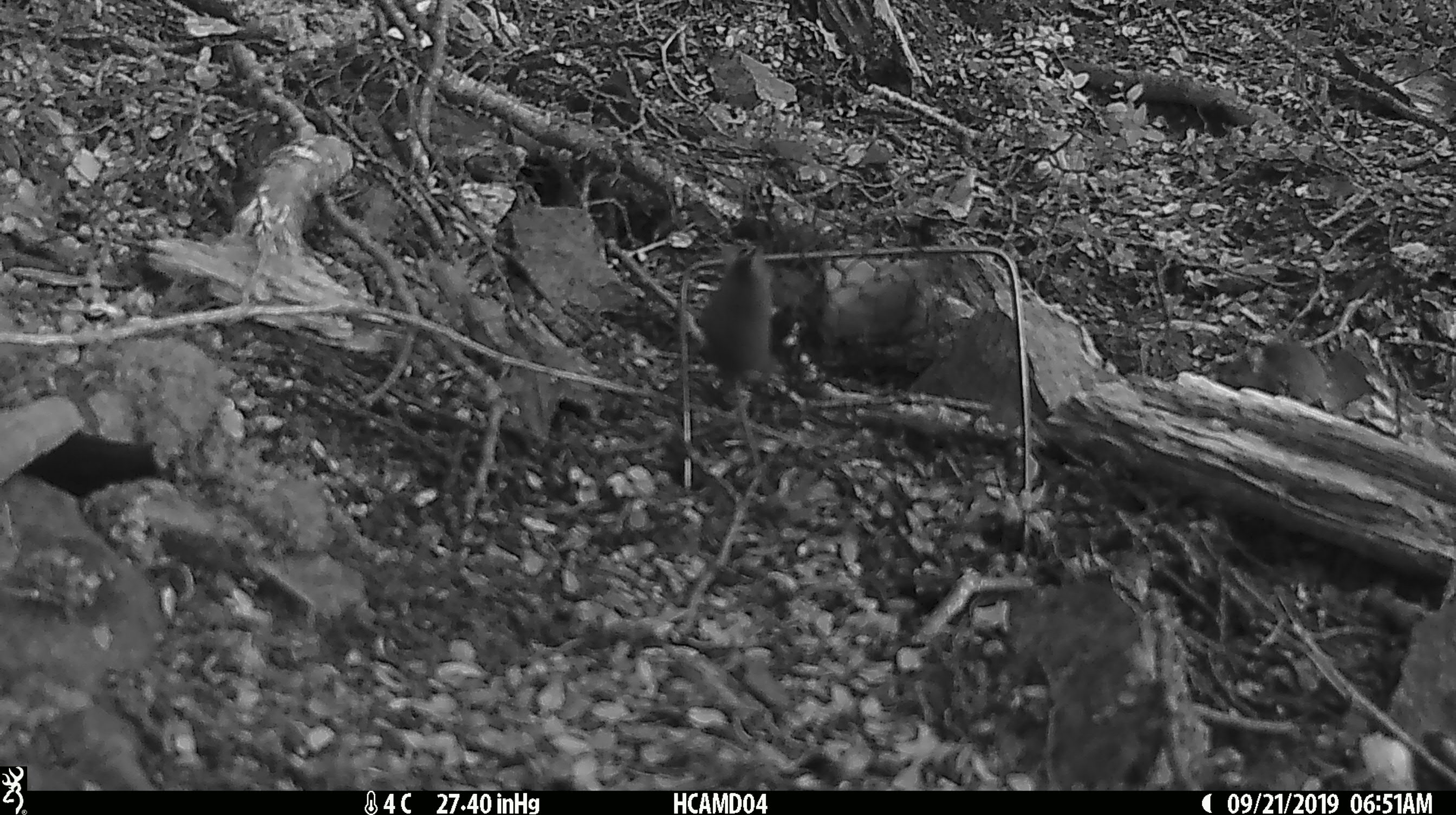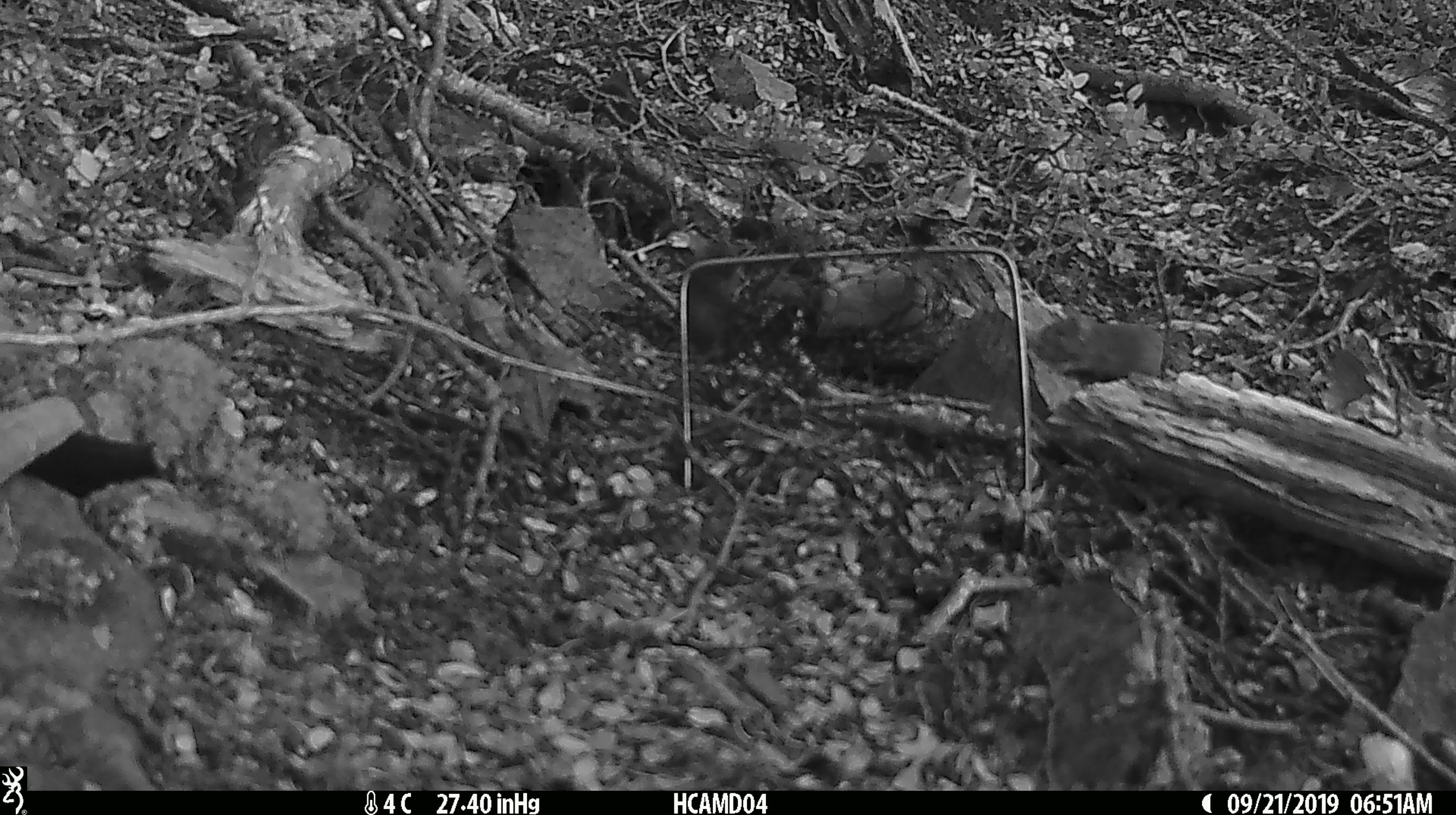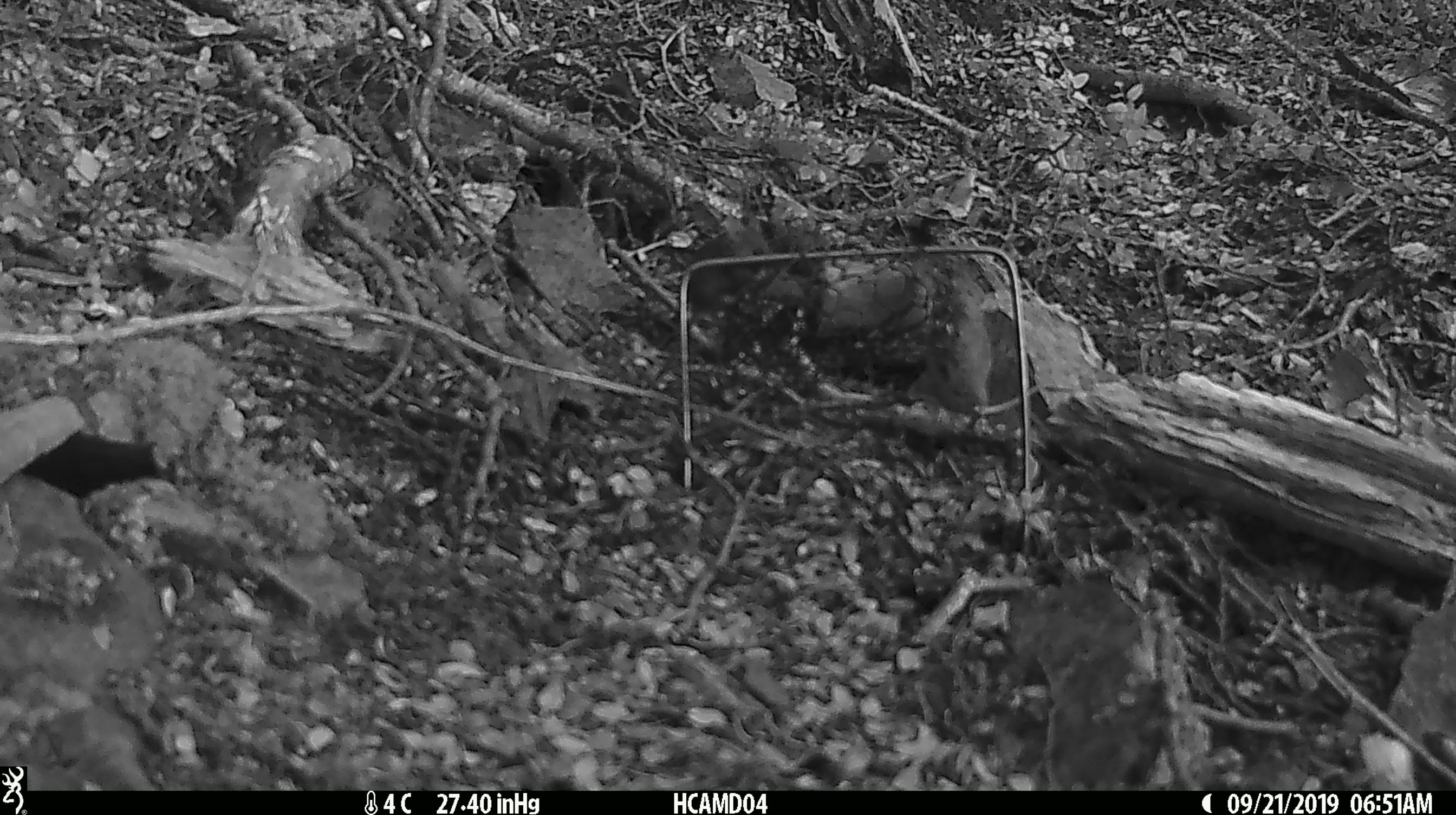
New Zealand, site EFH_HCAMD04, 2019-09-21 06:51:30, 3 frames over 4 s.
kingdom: Animalia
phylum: Chordata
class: Mammalia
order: Rodentia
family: Muridae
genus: Mus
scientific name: Mus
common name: mouse